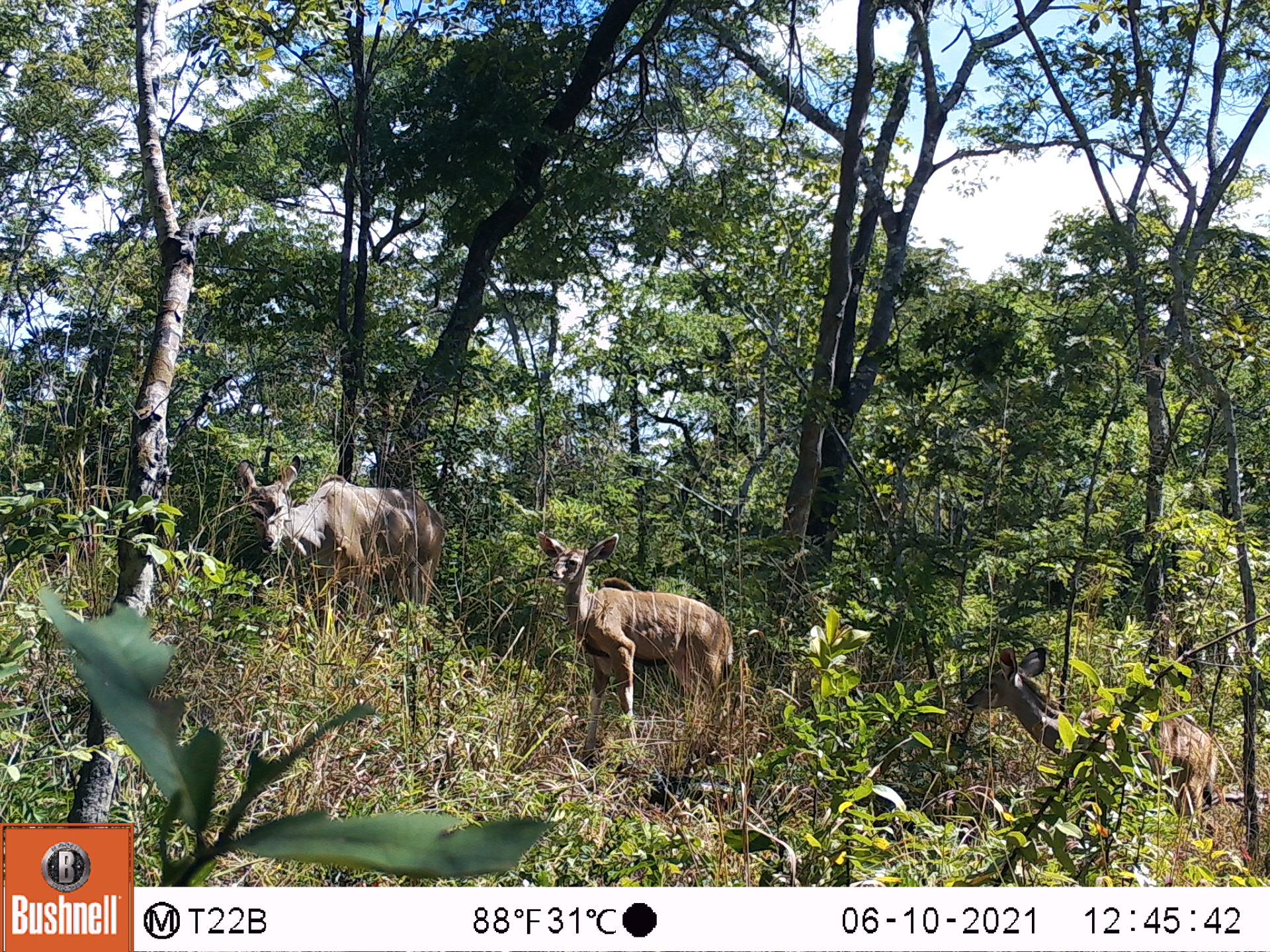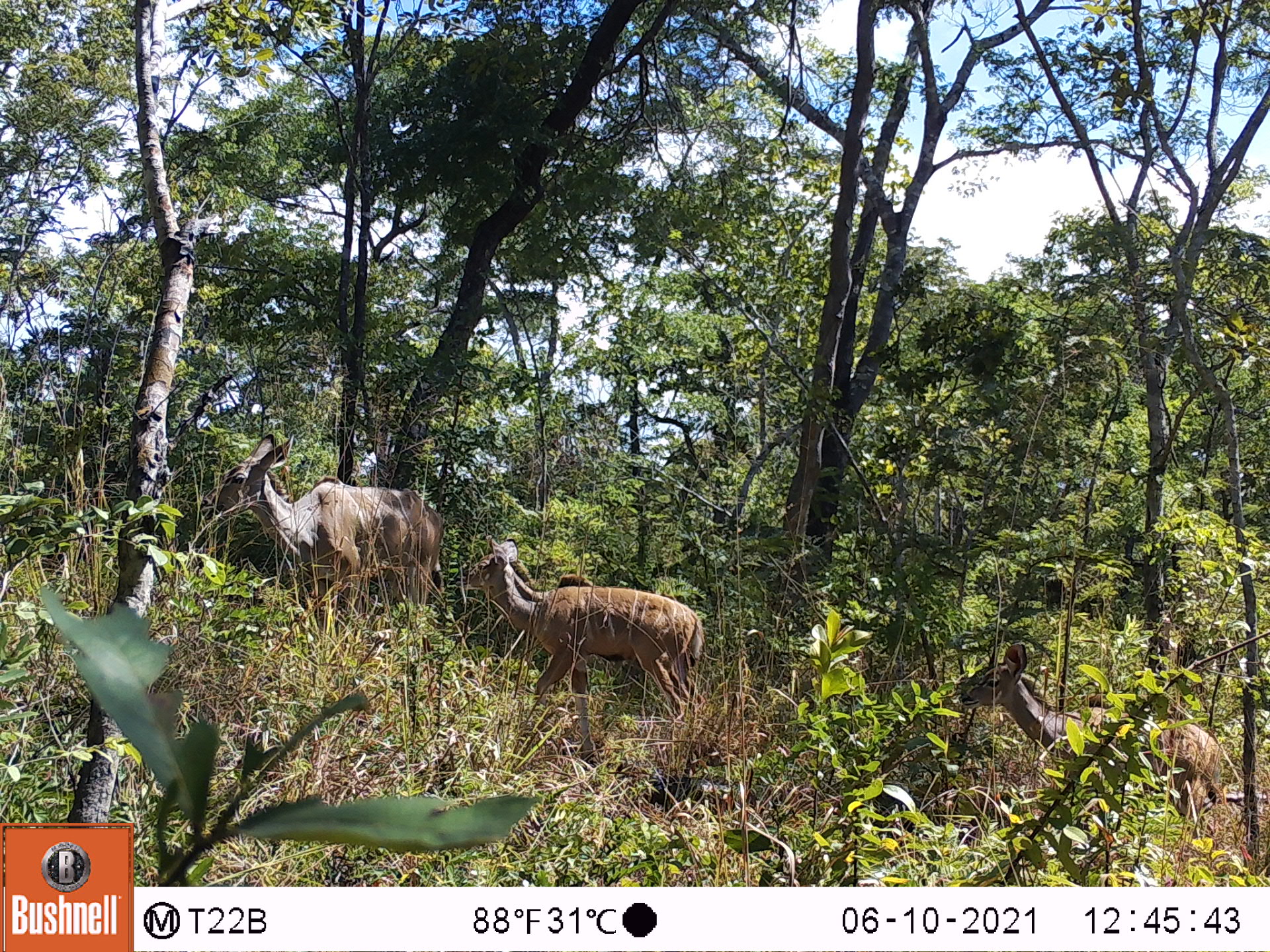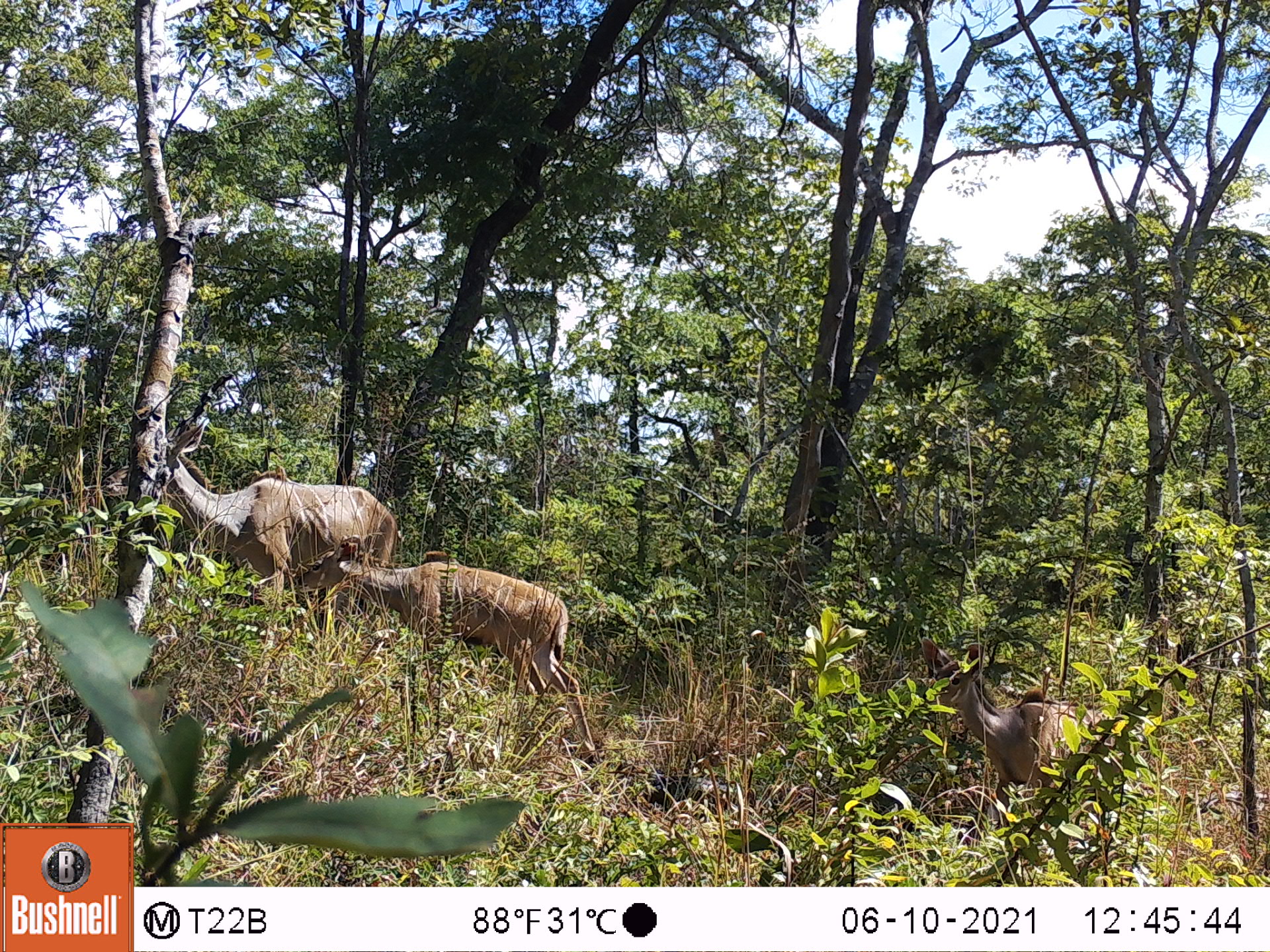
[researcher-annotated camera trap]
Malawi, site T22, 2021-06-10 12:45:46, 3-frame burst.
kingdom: Animalia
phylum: Chordata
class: Mammalia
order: Artiodactyla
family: Bovidae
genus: Tragelaphus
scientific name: Tragelaphus strepsiceros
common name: greater kudu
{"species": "greater kudu (Tragelaphus strepsiceros)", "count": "3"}